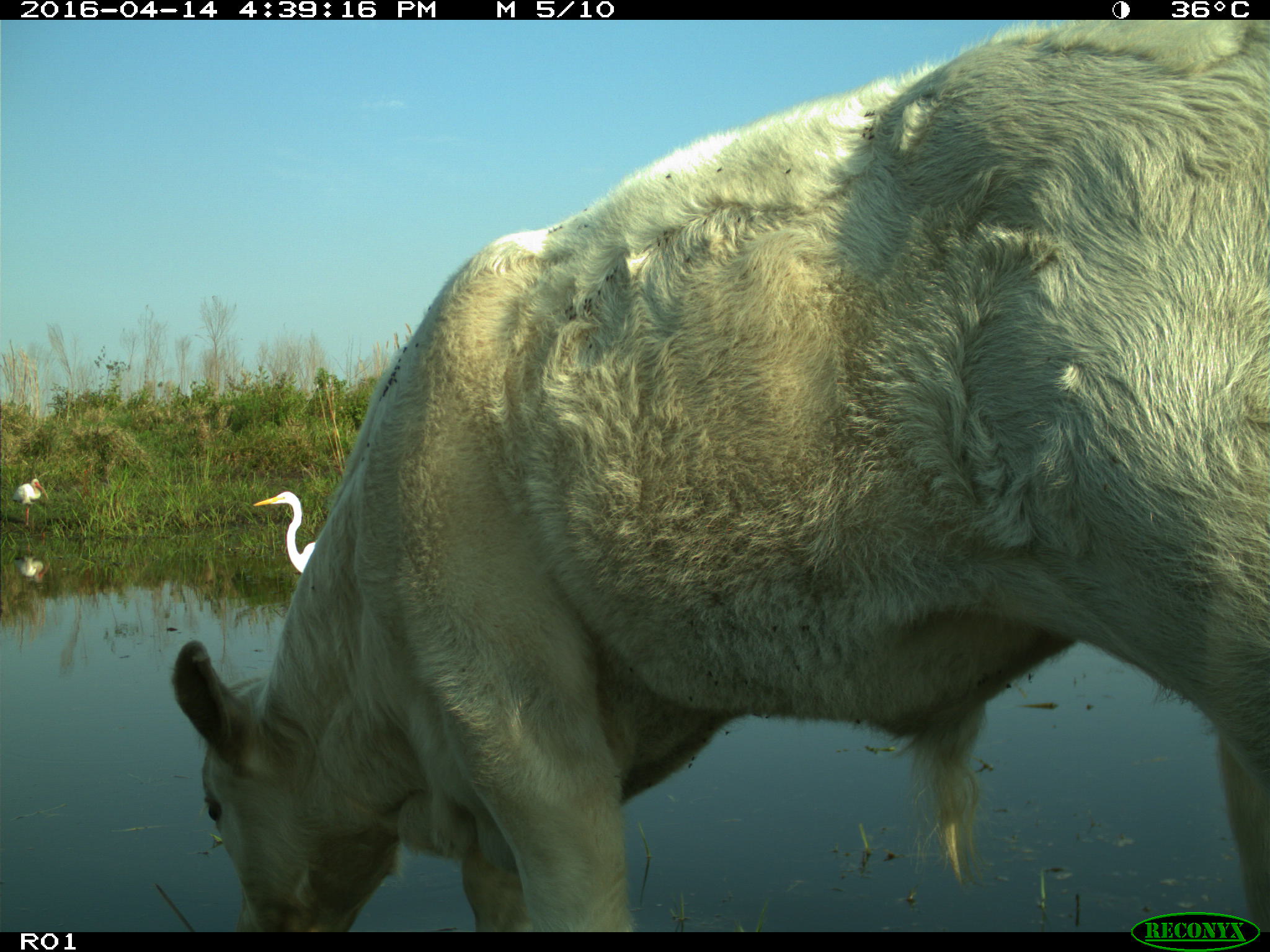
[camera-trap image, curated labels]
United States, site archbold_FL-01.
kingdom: Animalia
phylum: Chordata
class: Mammalia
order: Artiodactyla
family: Bovidae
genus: Bos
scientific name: Bos taurus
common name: domestic cow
Bos taurus (domestic cow).